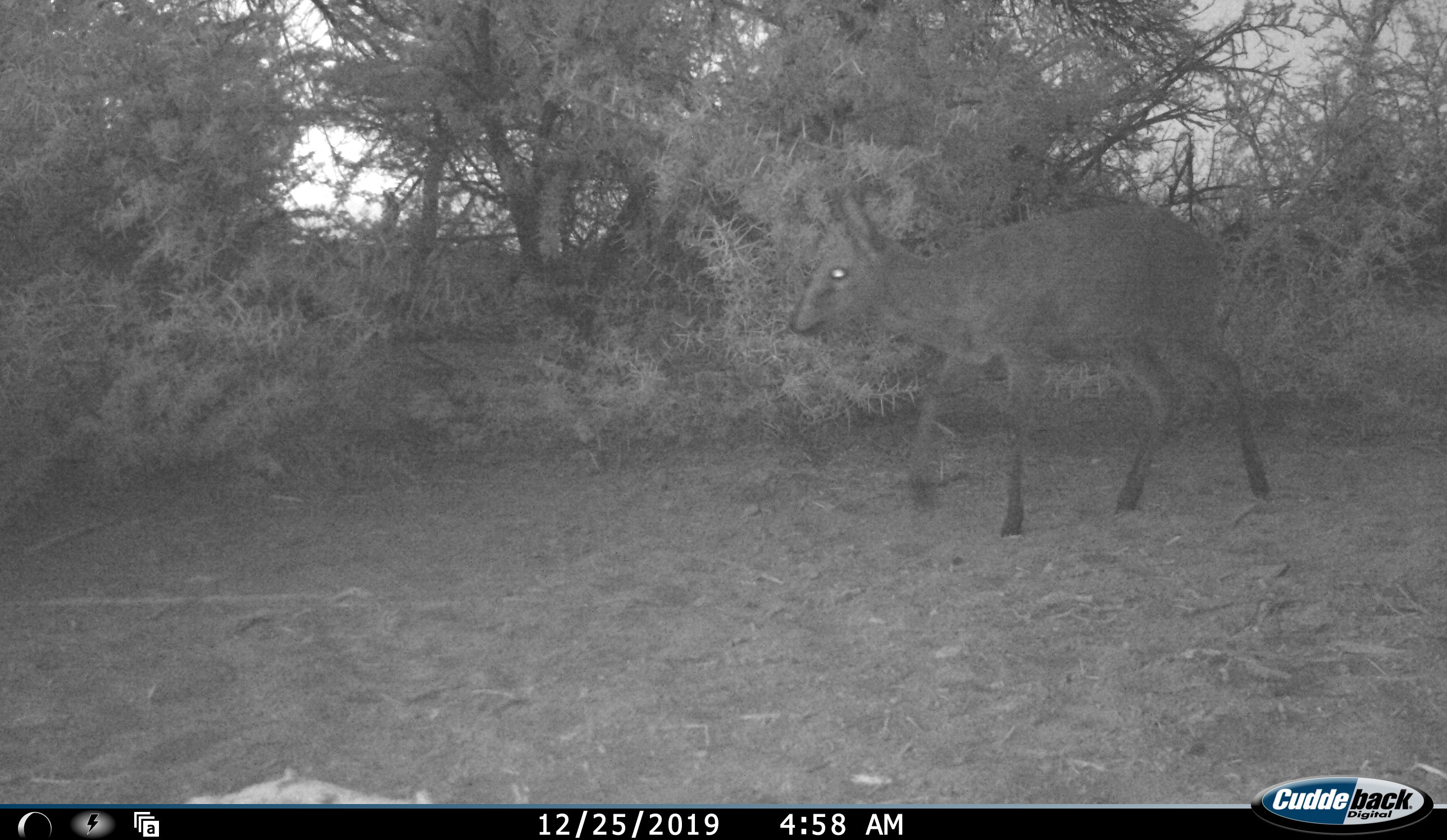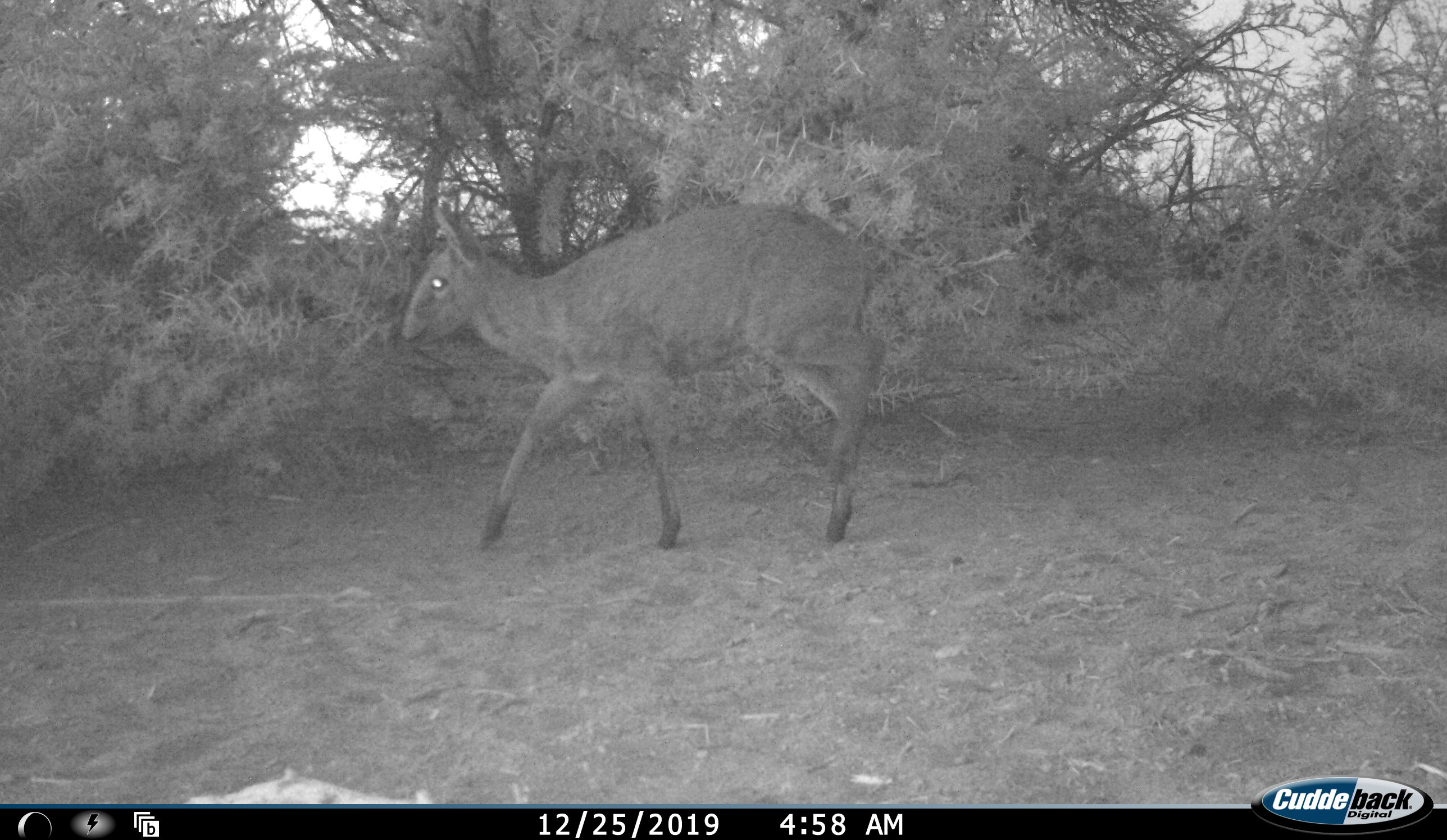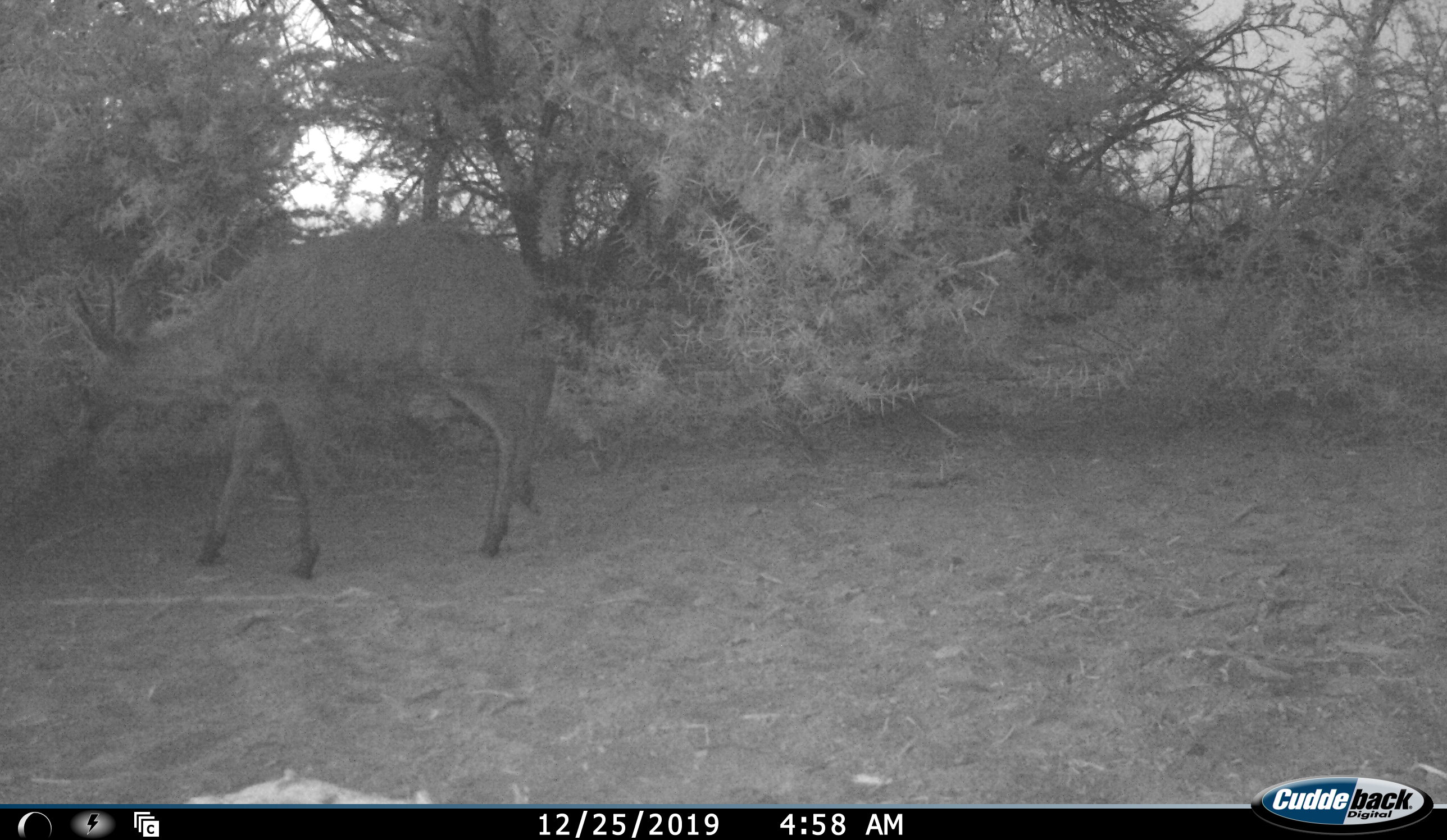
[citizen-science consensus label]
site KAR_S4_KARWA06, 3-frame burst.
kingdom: Animalia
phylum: Chordata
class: Mammalia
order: Artiodactyla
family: Bovidae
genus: Sylvicapra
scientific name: Sylvicapra grimmia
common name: common duiker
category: duikercommongrey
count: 1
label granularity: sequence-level